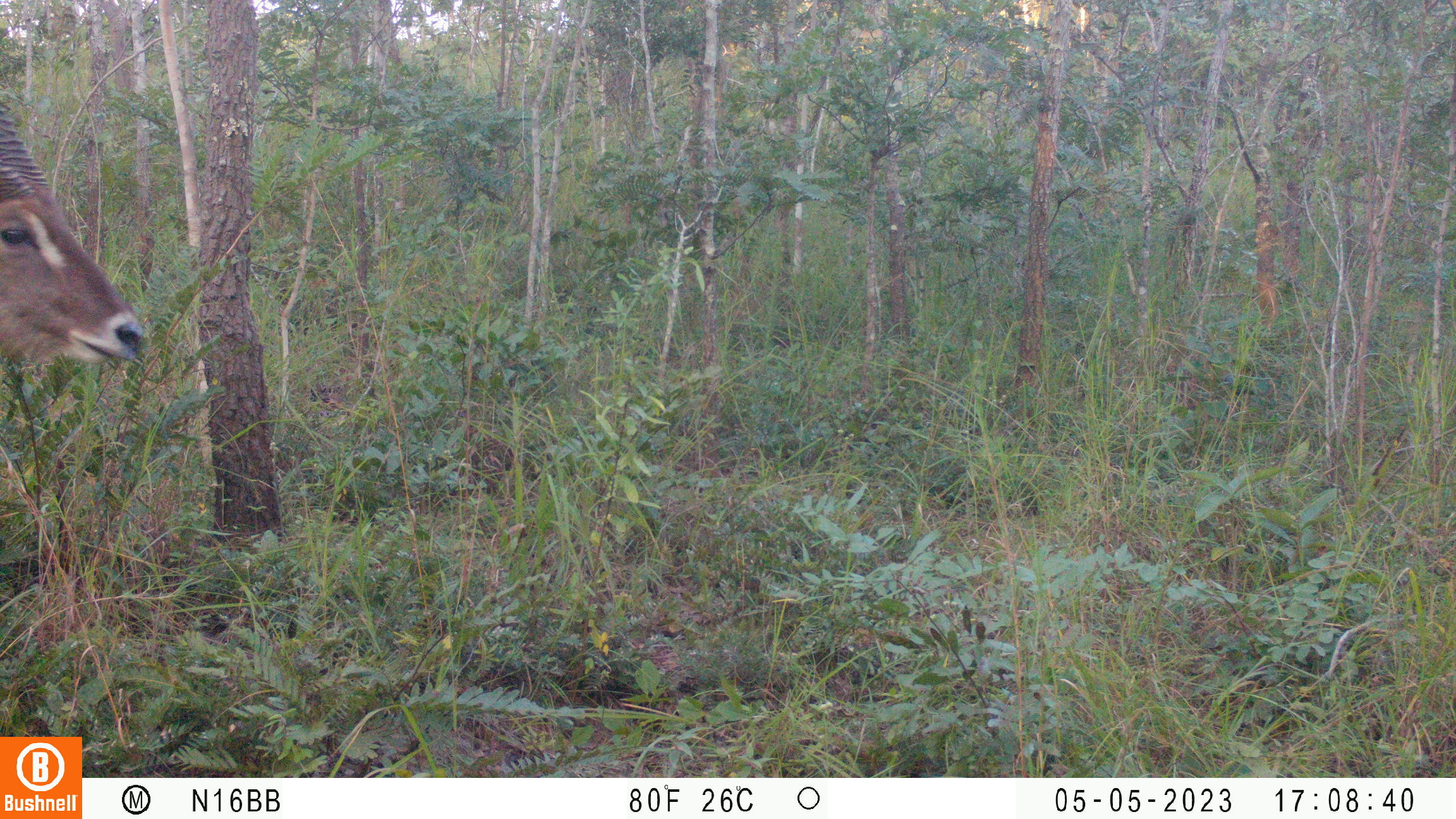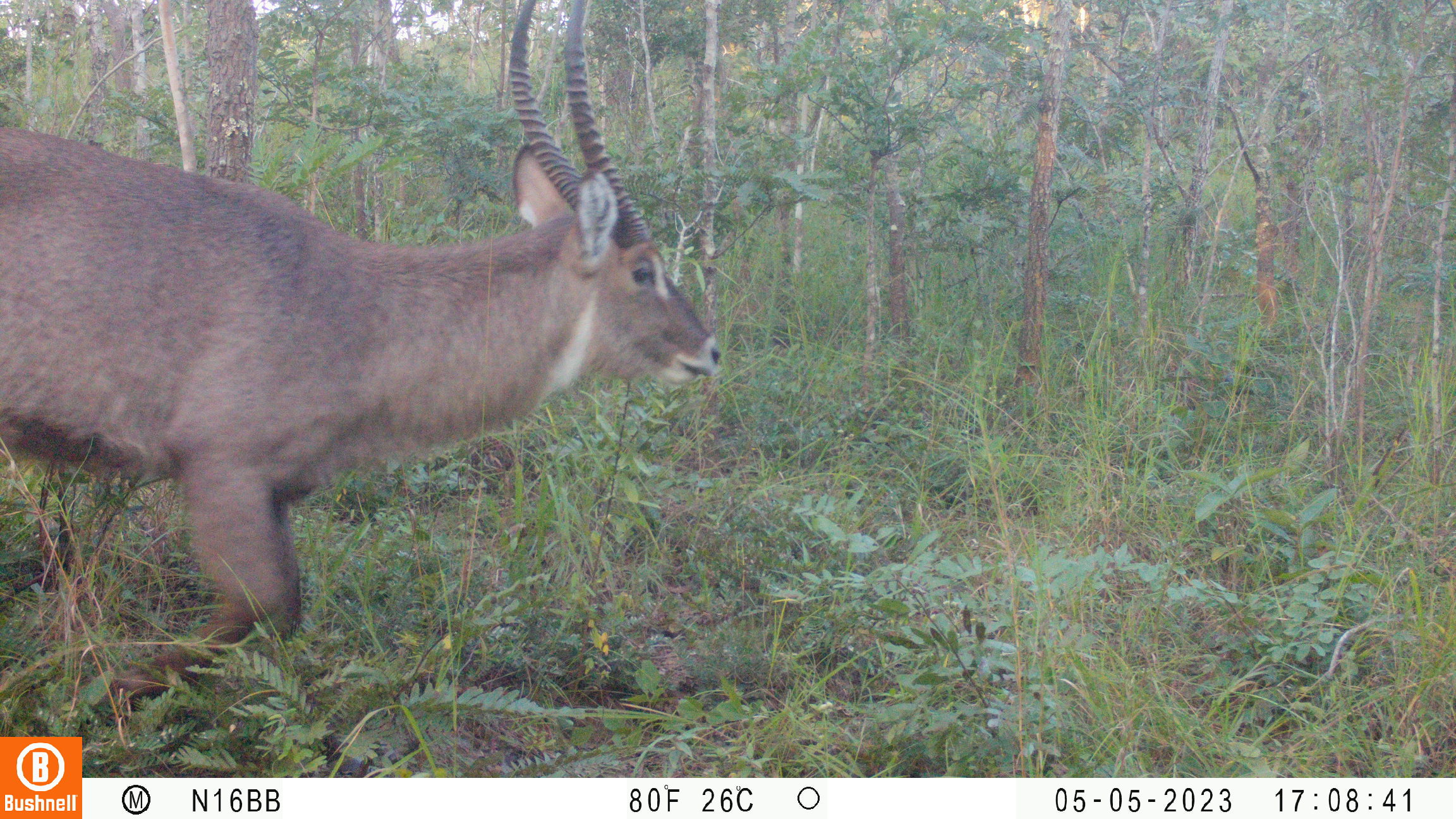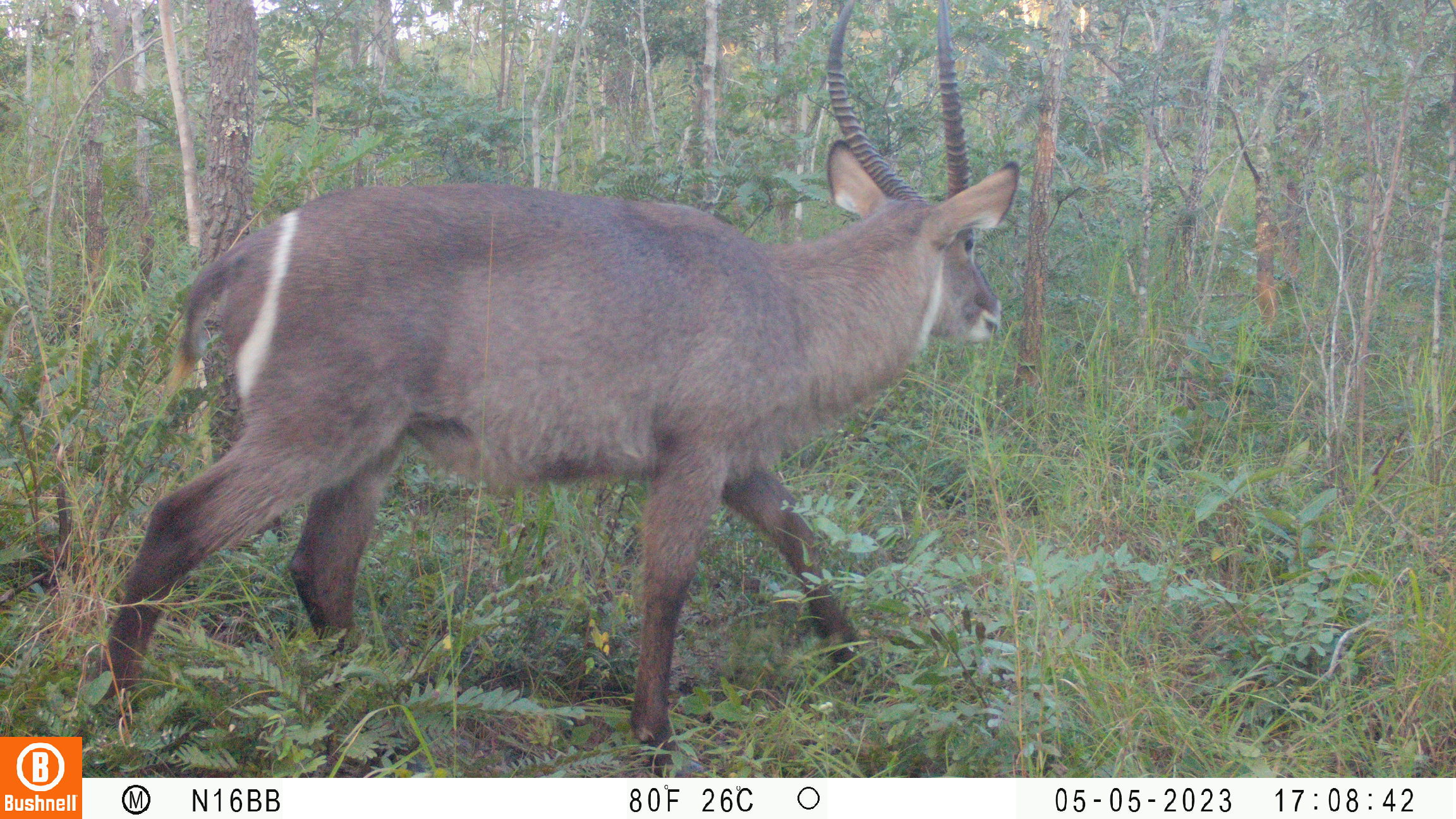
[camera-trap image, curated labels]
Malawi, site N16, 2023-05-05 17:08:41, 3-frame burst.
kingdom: Animalia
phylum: Chordata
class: Mammalia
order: Artiodactyla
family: Bovidae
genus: Kobus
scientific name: Kobus ellipsiprymnus ellipsiprymnus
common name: common waterbuck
Common waterbuck (Kobus ellipsiprymnus ellipsiprymnus), count 1.